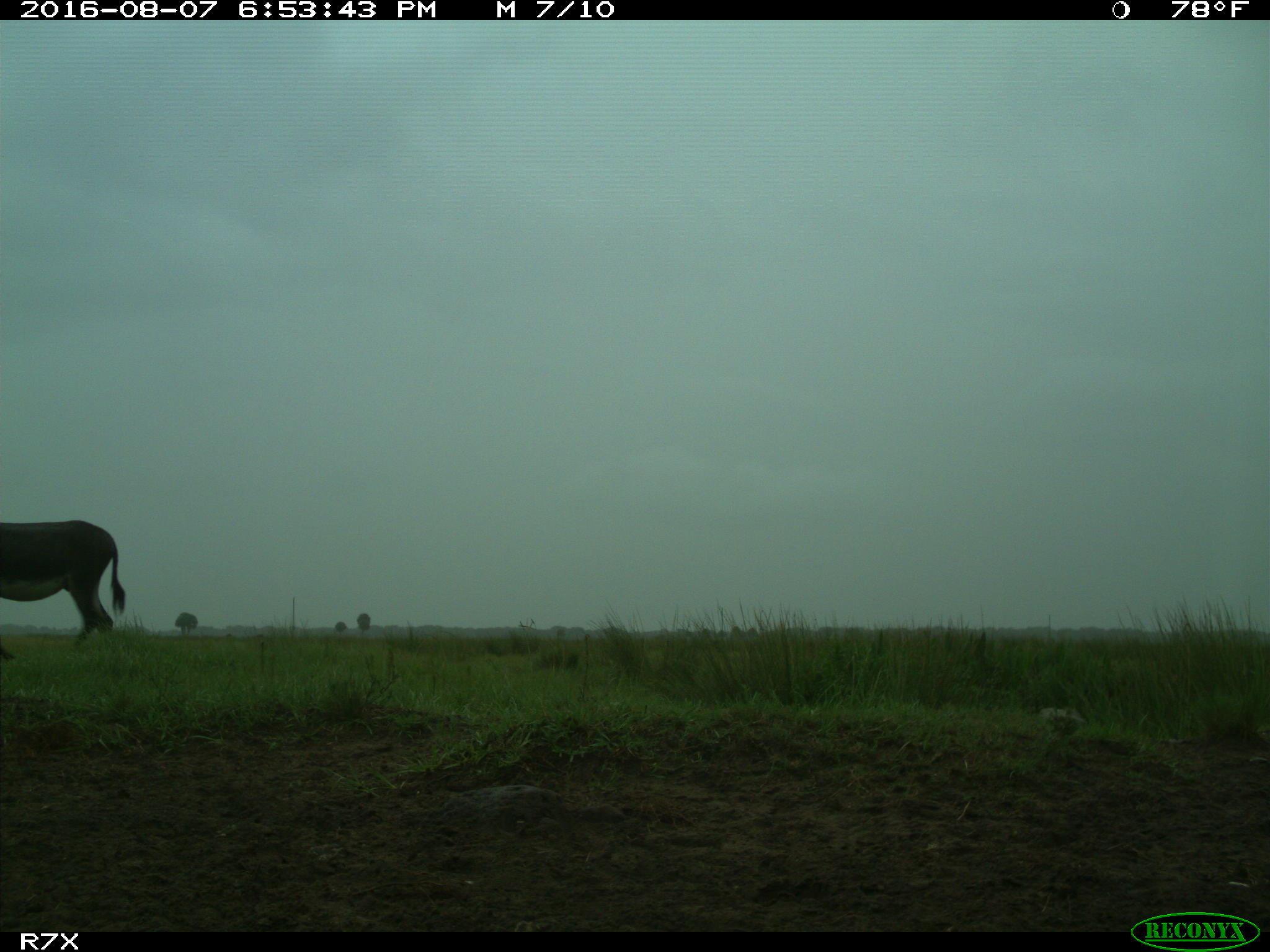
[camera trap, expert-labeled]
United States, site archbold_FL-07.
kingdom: Animalia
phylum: Chordata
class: Mammalia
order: Perissodactyla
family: Equidae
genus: Equus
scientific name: Equus africanus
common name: african wild ass